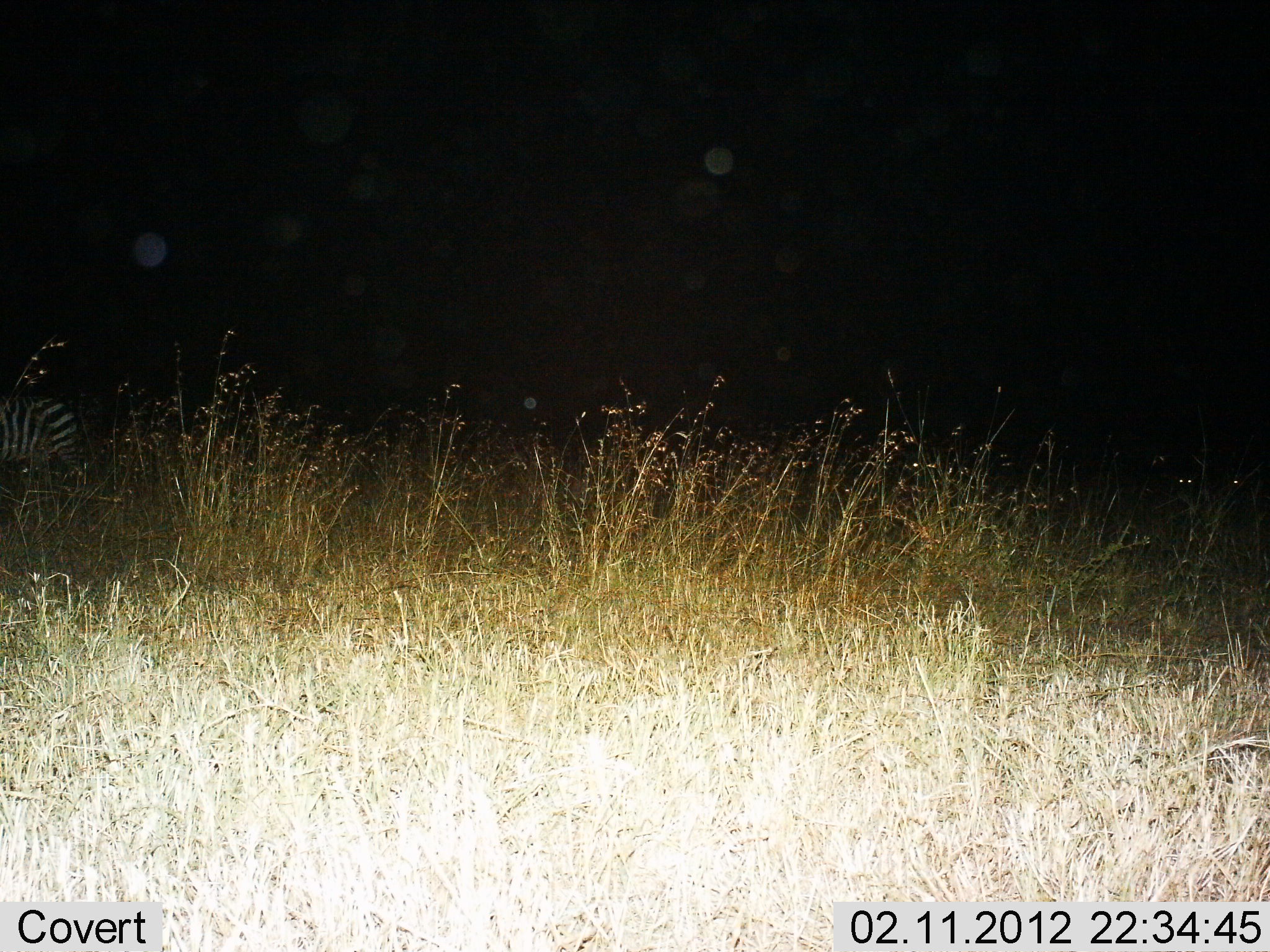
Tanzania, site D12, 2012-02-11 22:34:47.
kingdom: Animalia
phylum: Chordata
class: Mammalia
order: Perissodactyla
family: Equidae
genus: Equus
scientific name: Equus quagga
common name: plains zebra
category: zebra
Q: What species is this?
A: Zebra (plains zebra) (Equus quagga).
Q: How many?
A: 1.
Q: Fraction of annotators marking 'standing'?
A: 58%.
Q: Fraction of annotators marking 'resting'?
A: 0%.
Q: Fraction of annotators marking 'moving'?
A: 42%.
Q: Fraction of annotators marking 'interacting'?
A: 0%.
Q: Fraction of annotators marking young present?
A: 0%.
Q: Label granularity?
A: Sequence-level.